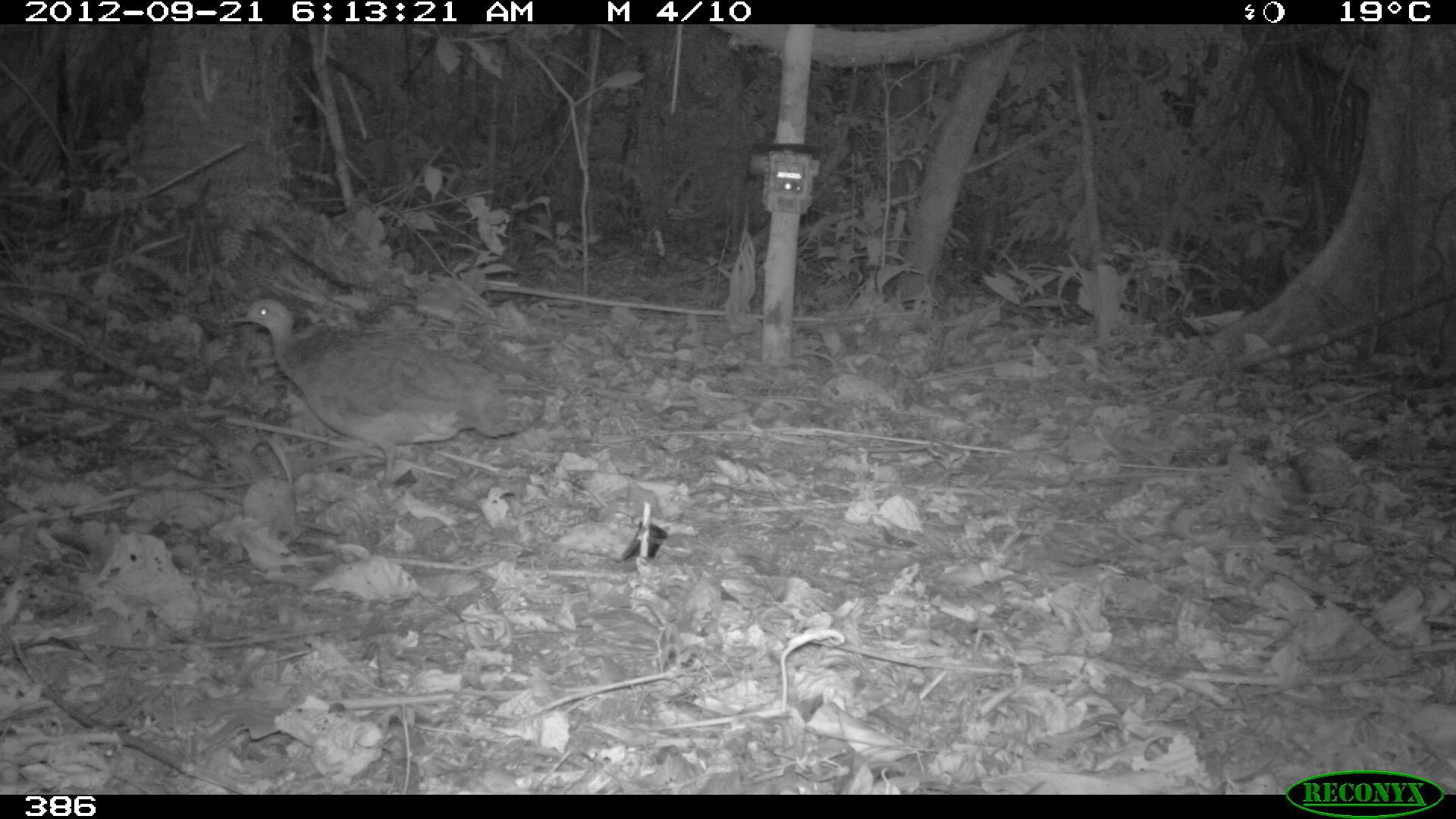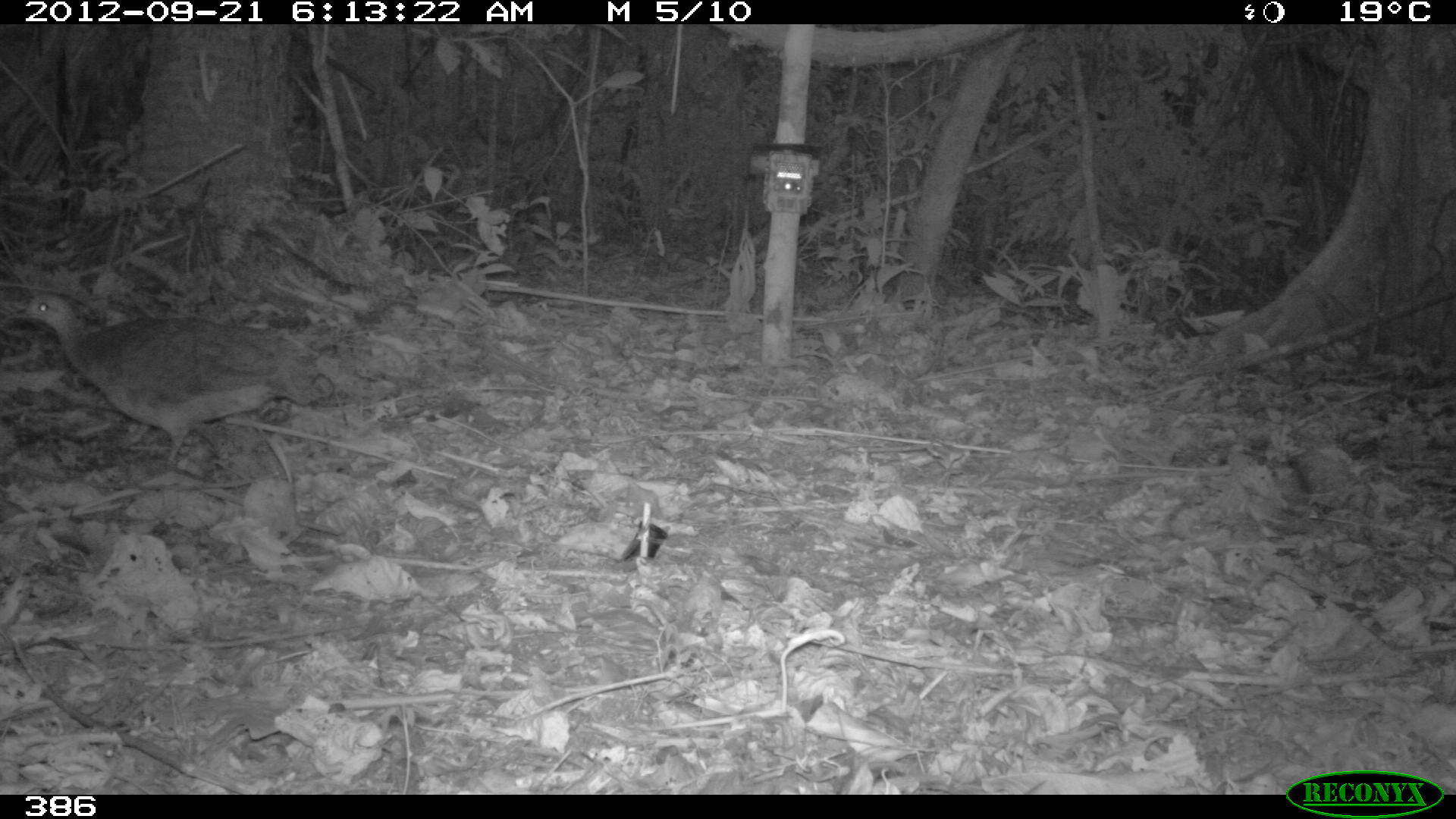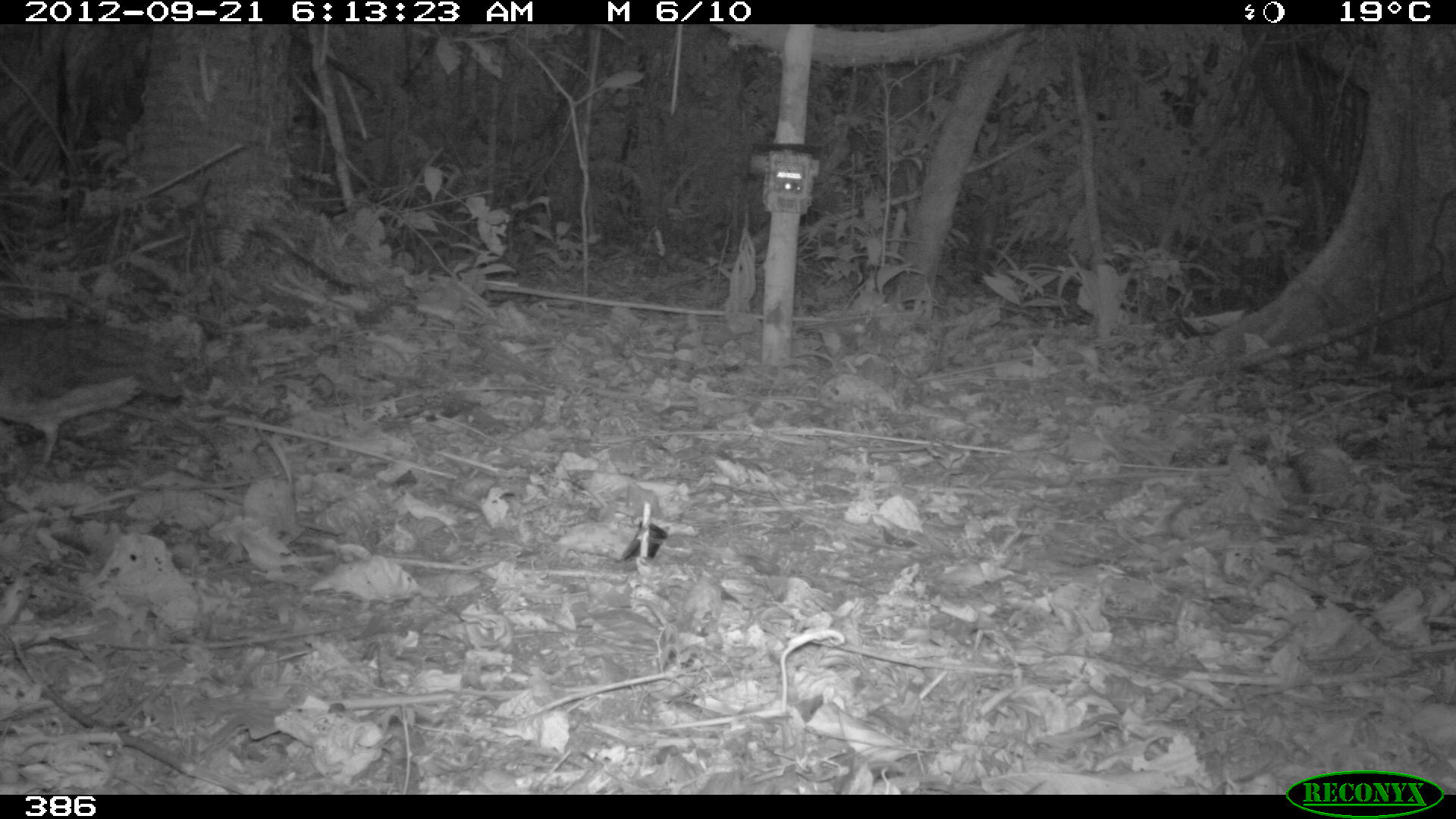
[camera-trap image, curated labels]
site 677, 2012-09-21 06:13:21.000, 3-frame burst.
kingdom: Animalia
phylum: Chordata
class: Aves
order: Galliformes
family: Phasianidae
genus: Alectoris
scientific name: Alectoris rufa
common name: red-legged partridge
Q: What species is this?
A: Alectoris rufa (red-legged partridge).